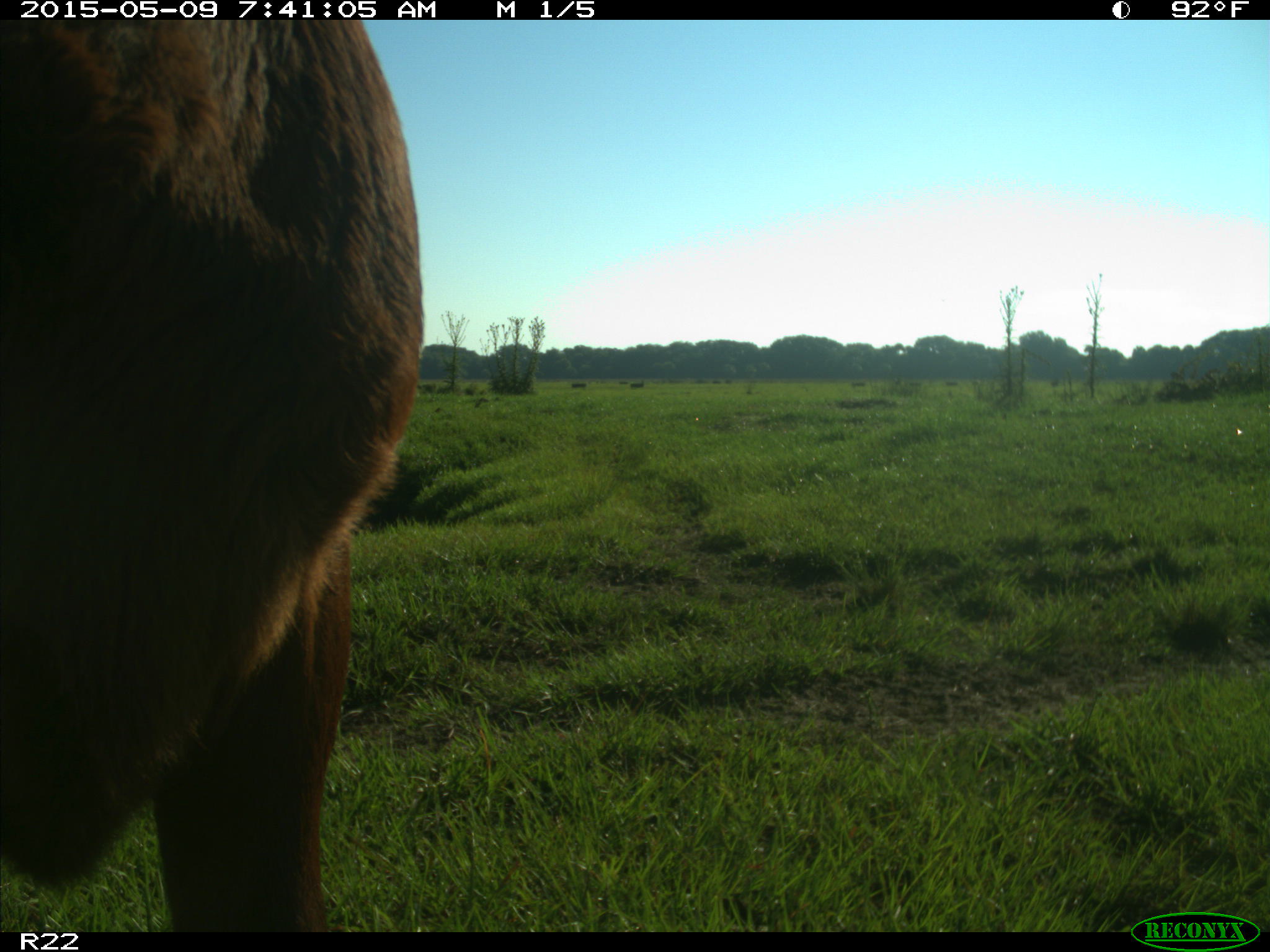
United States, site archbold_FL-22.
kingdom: Animalia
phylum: Chordata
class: Mammalia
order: Artiodactyla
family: Bovidae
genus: Bos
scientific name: Bos taurus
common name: domestic cow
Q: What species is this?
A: Bos taurus (domestic cow).